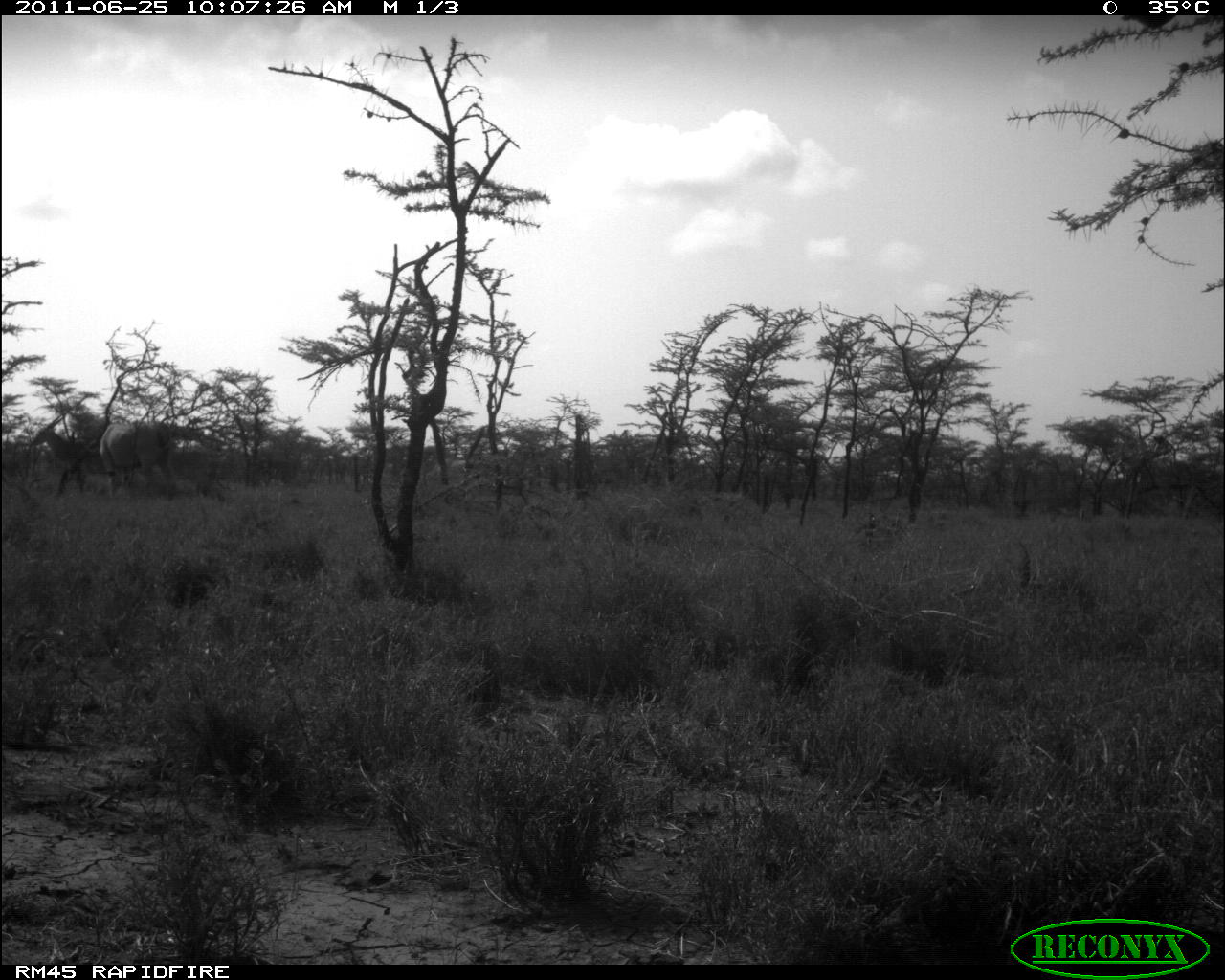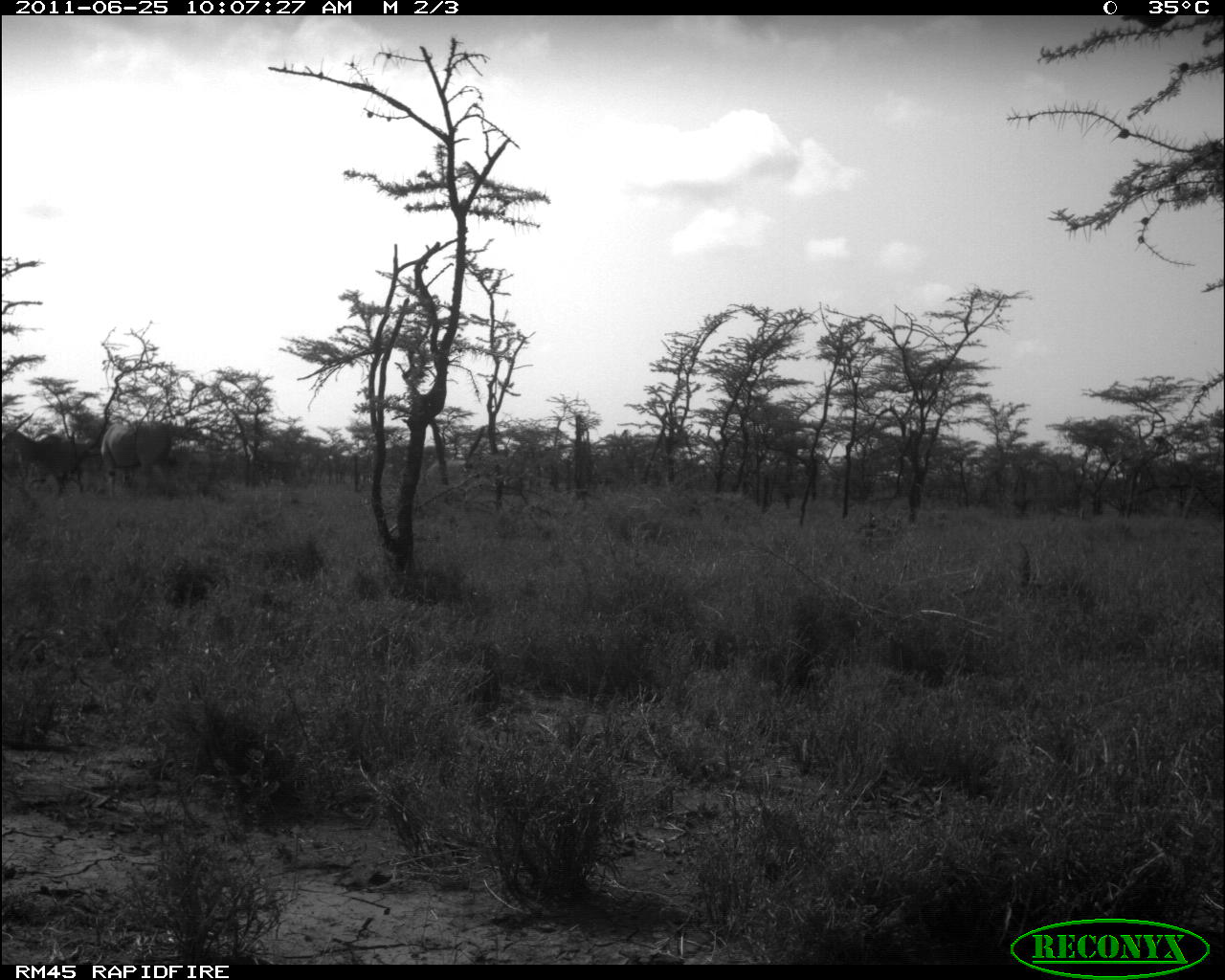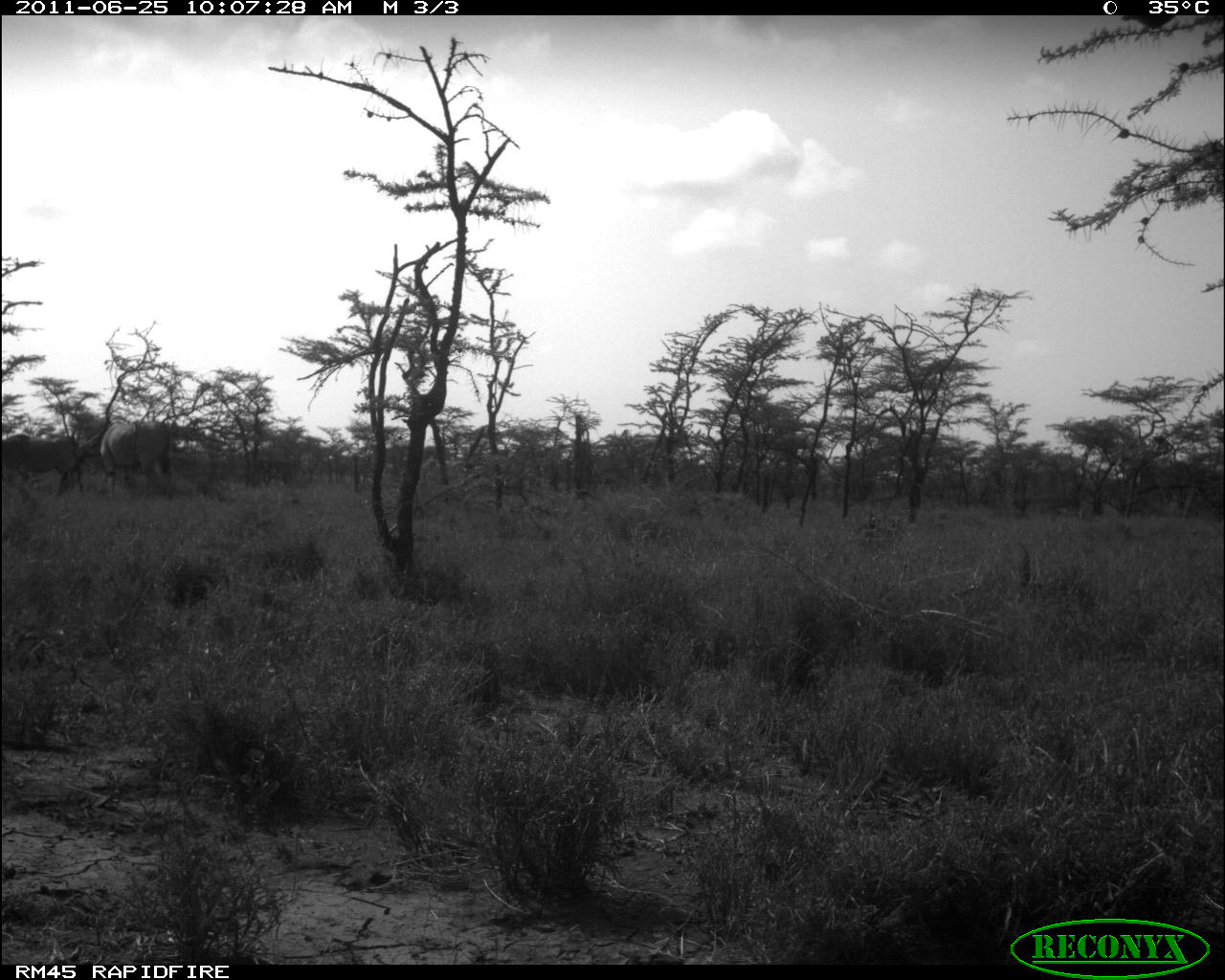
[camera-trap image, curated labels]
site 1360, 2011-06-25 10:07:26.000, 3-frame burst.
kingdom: Animalia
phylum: Chordata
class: Mammalia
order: Artiodactyla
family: Bovidae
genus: Tragelaphus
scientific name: Tragelaphus oryx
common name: eland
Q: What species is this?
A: Tragelaphus oryx (eland).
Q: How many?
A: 2.